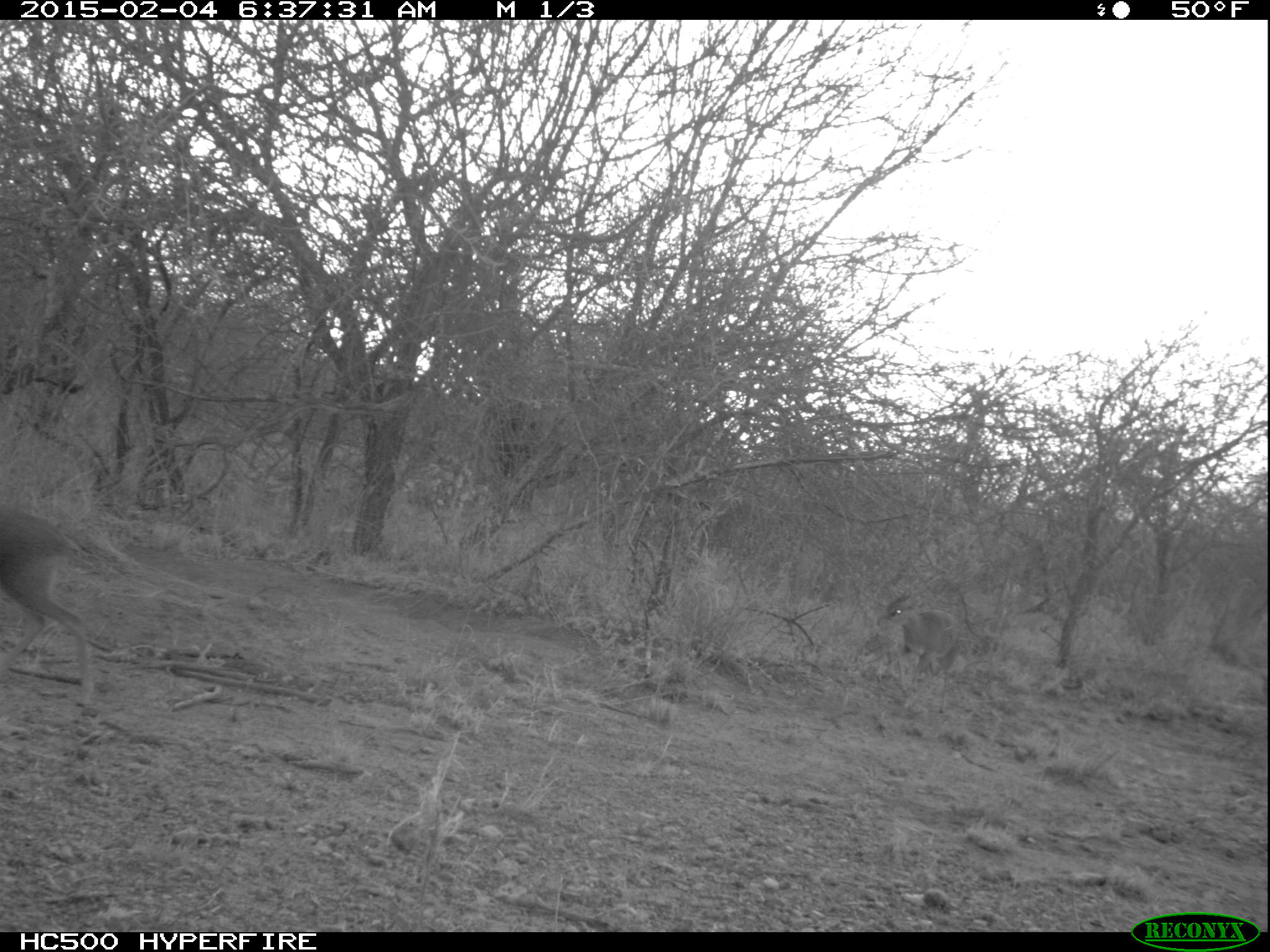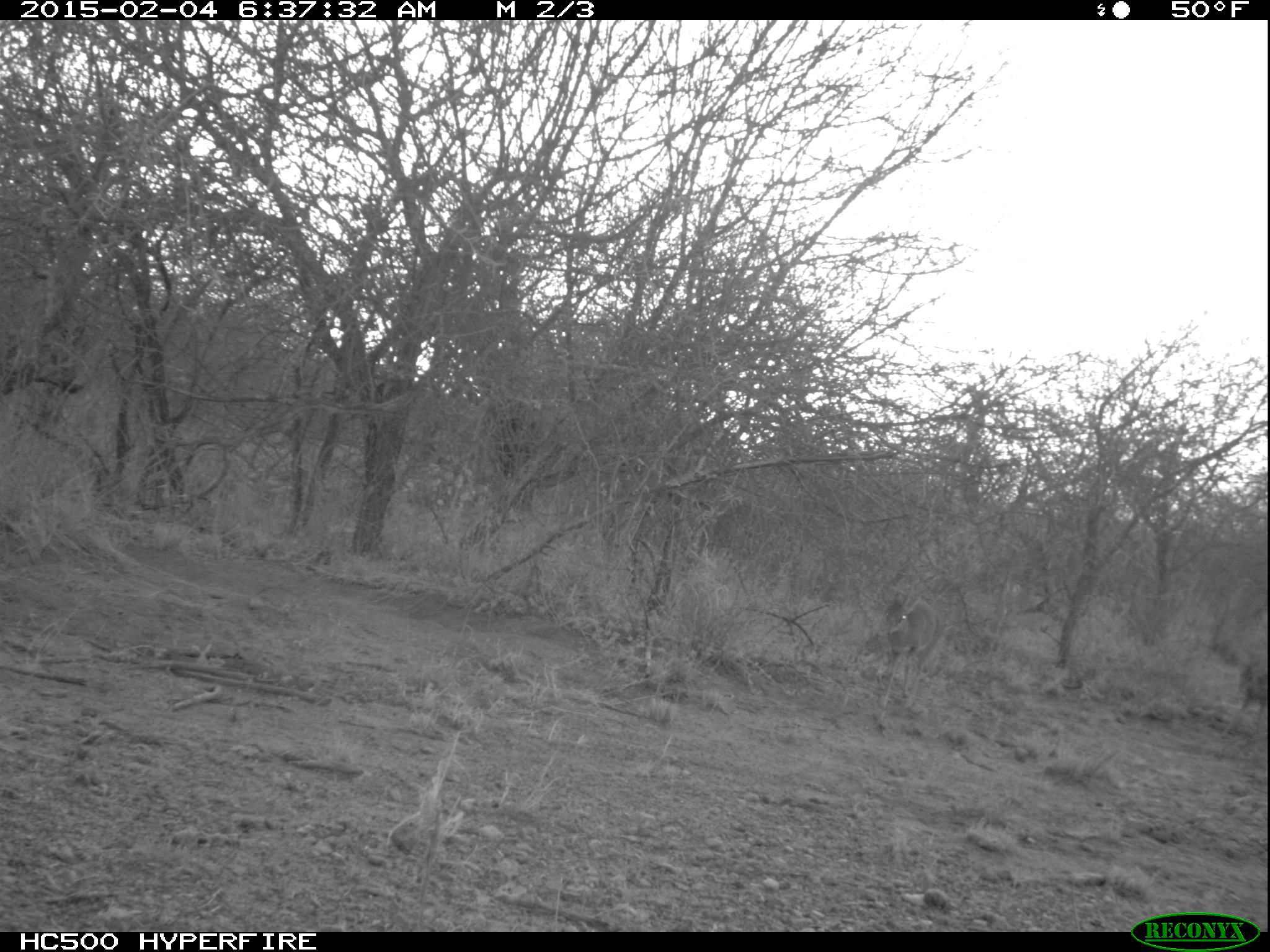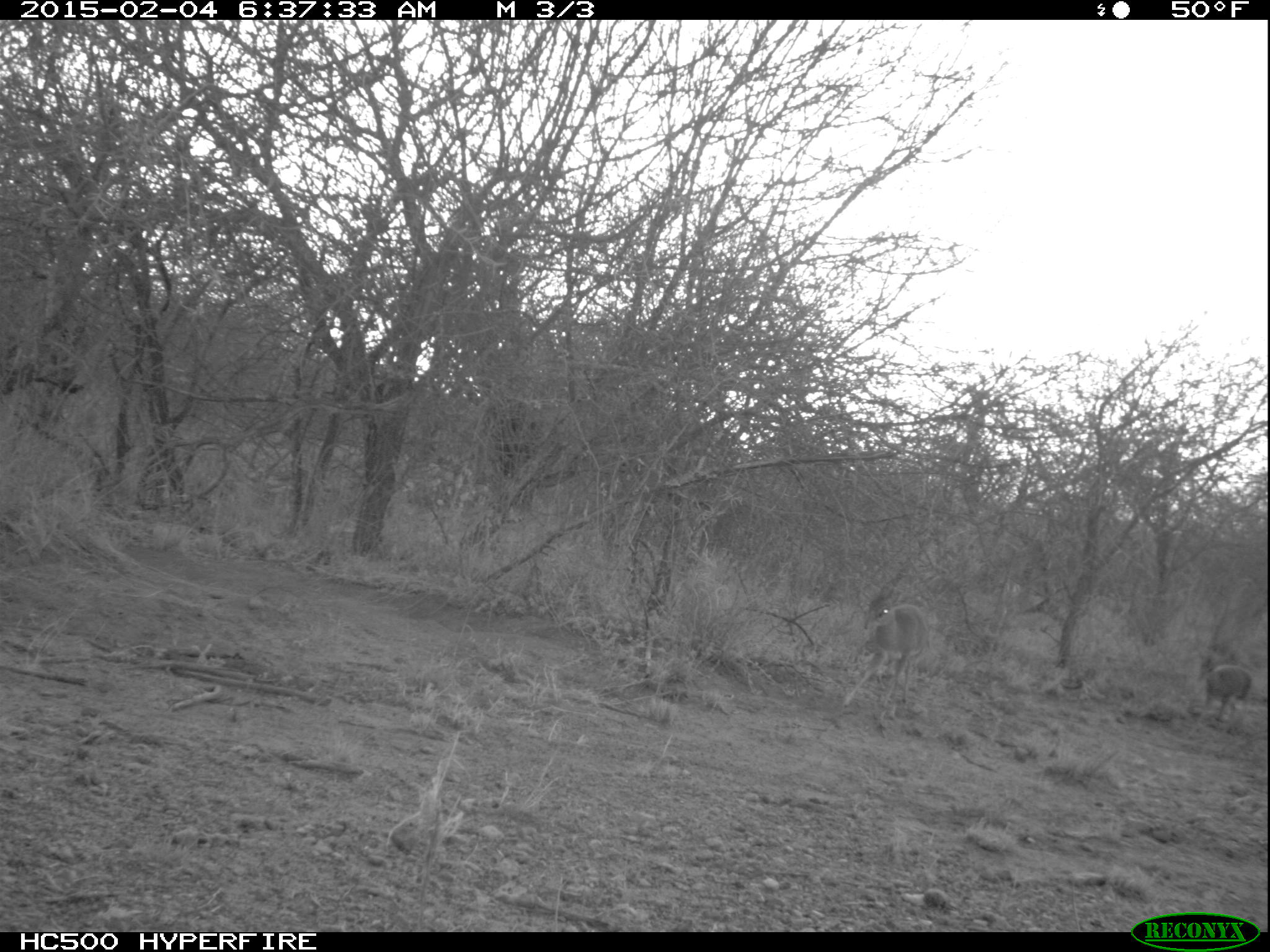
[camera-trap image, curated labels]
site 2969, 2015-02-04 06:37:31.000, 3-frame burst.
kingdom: Animalia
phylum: Chordata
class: Mammalia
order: Artiodactyla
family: Bovidae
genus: Madoqua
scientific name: Madoqua guentheri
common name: günther's dik-dik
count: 1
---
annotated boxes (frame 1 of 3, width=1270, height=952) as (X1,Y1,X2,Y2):
madoqua guentheri: (0,500,94,705); (875,592,967,714)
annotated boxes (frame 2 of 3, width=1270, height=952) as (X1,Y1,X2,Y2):
madoqua guentheri: (865,587,946,724); (1222,633,1266,741)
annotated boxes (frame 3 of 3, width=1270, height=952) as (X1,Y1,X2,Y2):
madoqua guentheri: (840,579,931,724); (1196,652,1251,729)